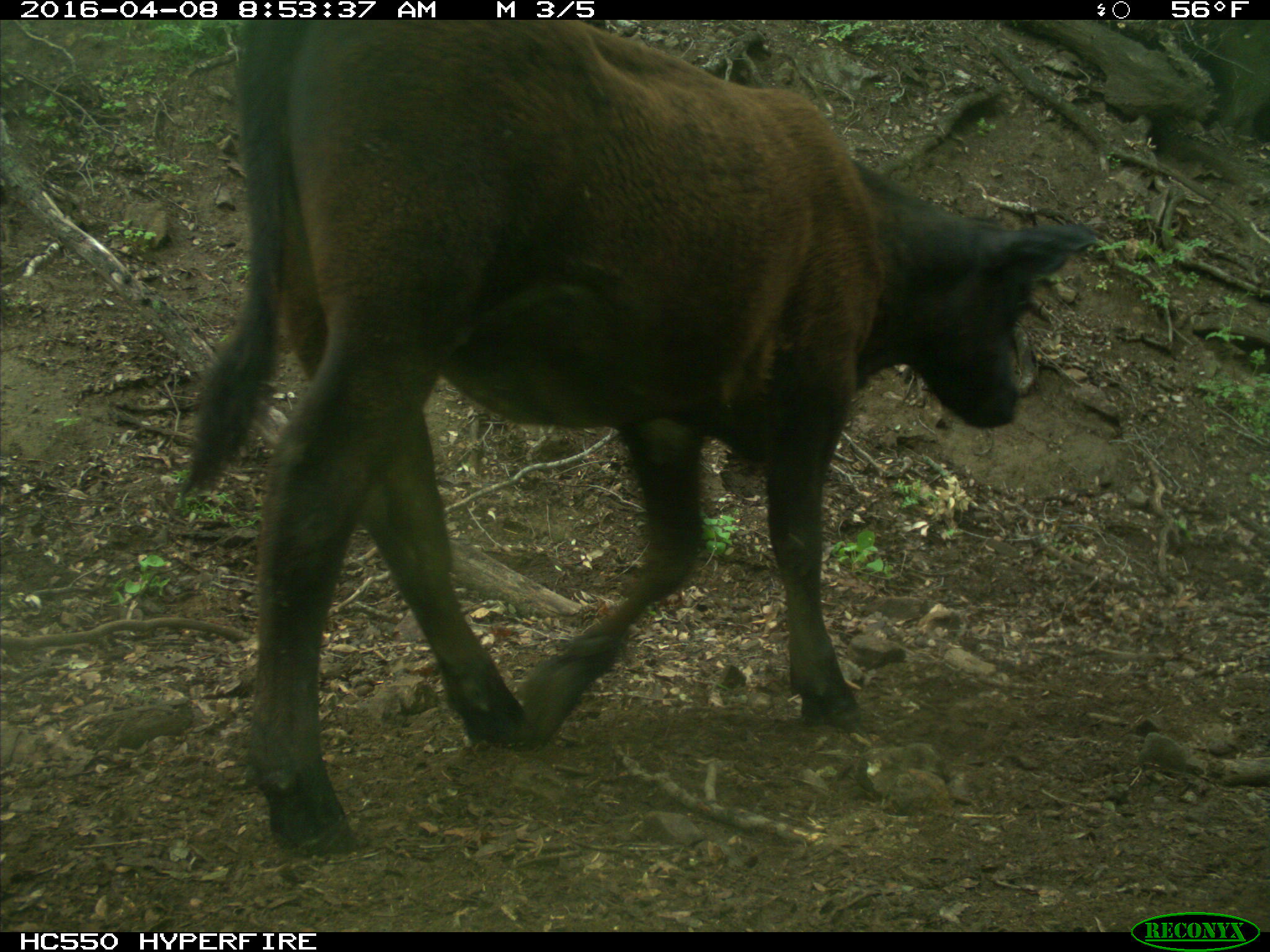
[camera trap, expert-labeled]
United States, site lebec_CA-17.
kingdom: Animalia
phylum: Chordata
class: Mammalia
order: Artiodactyla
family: Bovidae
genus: Bos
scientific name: Bos taurus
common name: domestic cow